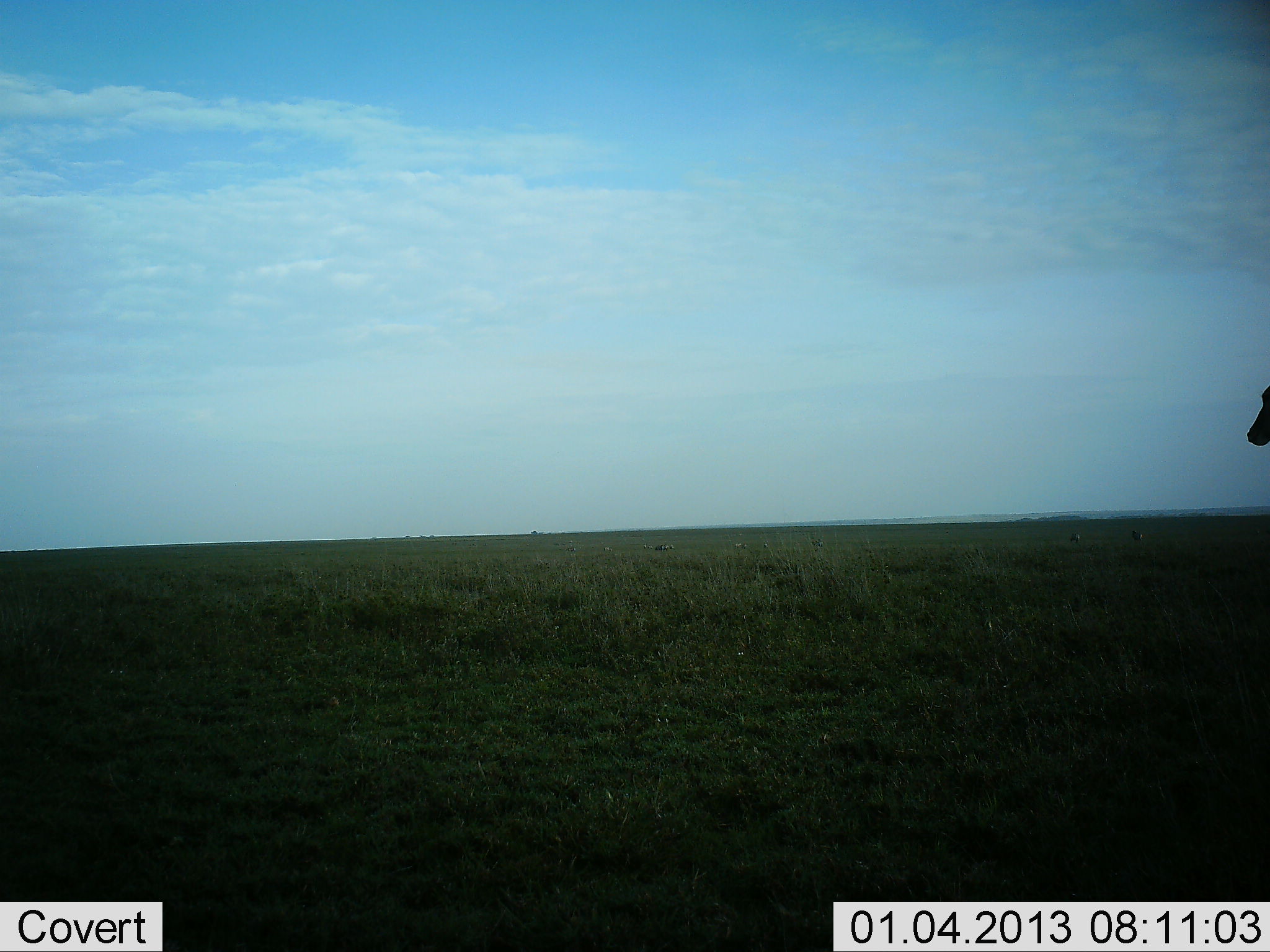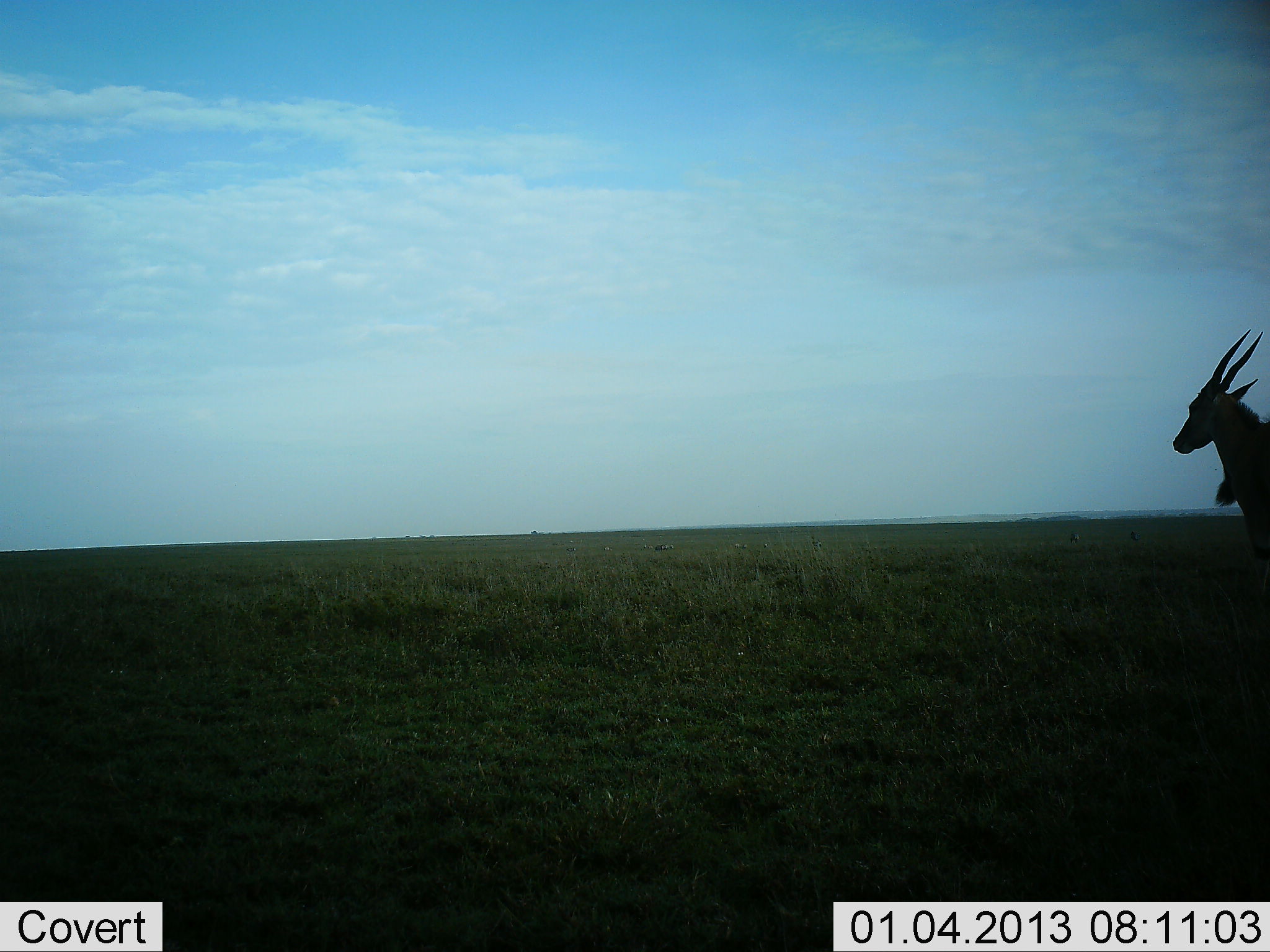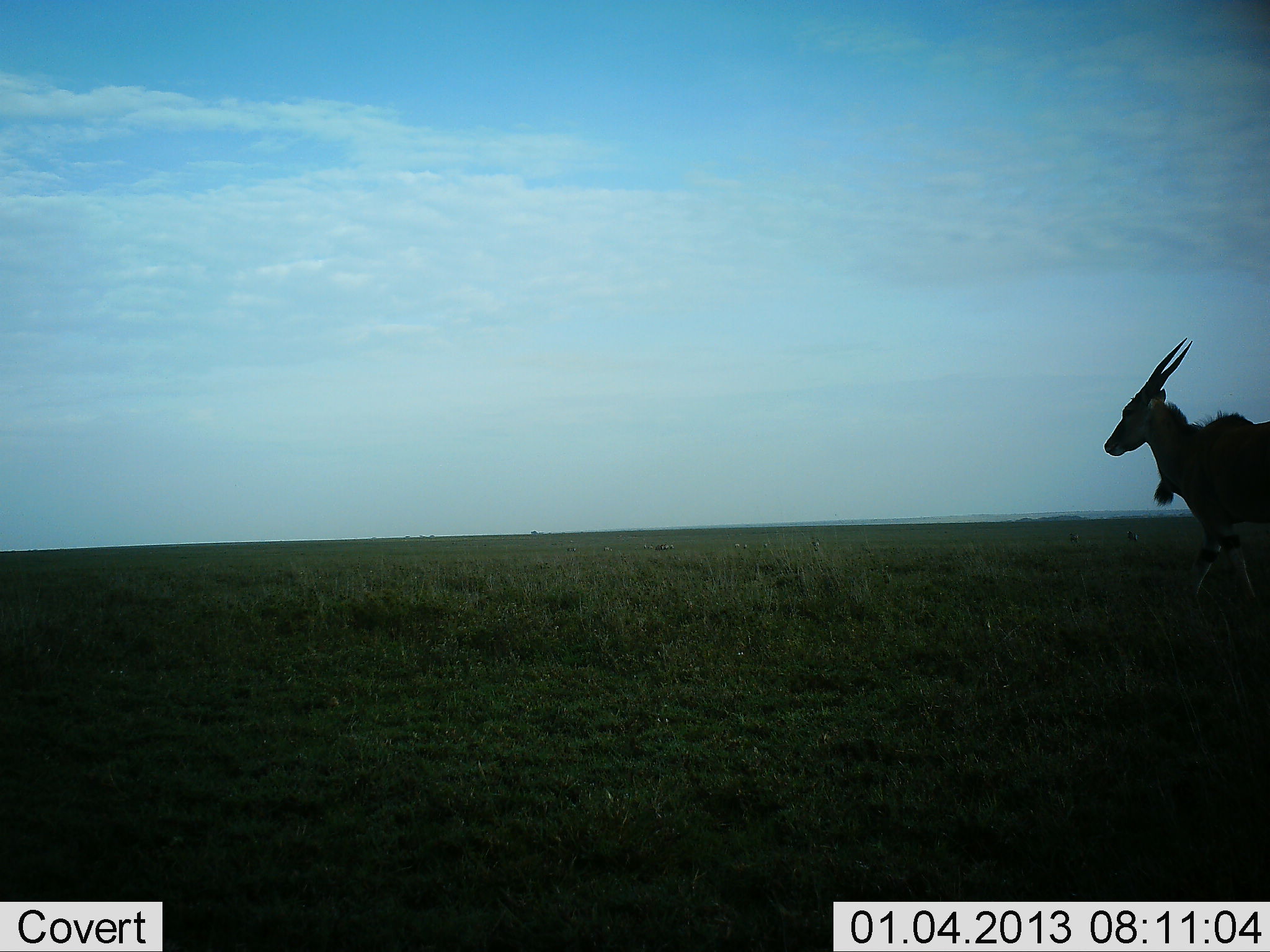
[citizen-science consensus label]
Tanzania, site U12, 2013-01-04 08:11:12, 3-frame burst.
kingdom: Animalia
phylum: Chordata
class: Mammalia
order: Artiodactyla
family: Bovidae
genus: Tragelaphus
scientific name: Tragelaphus oryx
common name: eland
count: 1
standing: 0%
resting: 0%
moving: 100%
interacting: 0%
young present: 0%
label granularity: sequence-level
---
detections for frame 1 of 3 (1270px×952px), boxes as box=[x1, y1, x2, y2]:
animal: box=[1245, 384, 1270, 449]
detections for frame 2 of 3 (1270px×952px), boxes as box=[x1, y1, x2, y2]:
animal: box=[1171, 328, 1270, 610]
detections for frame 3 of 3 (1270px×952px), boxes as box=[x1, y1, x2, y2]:
animal: box=[1104, 338, 1270, 617]